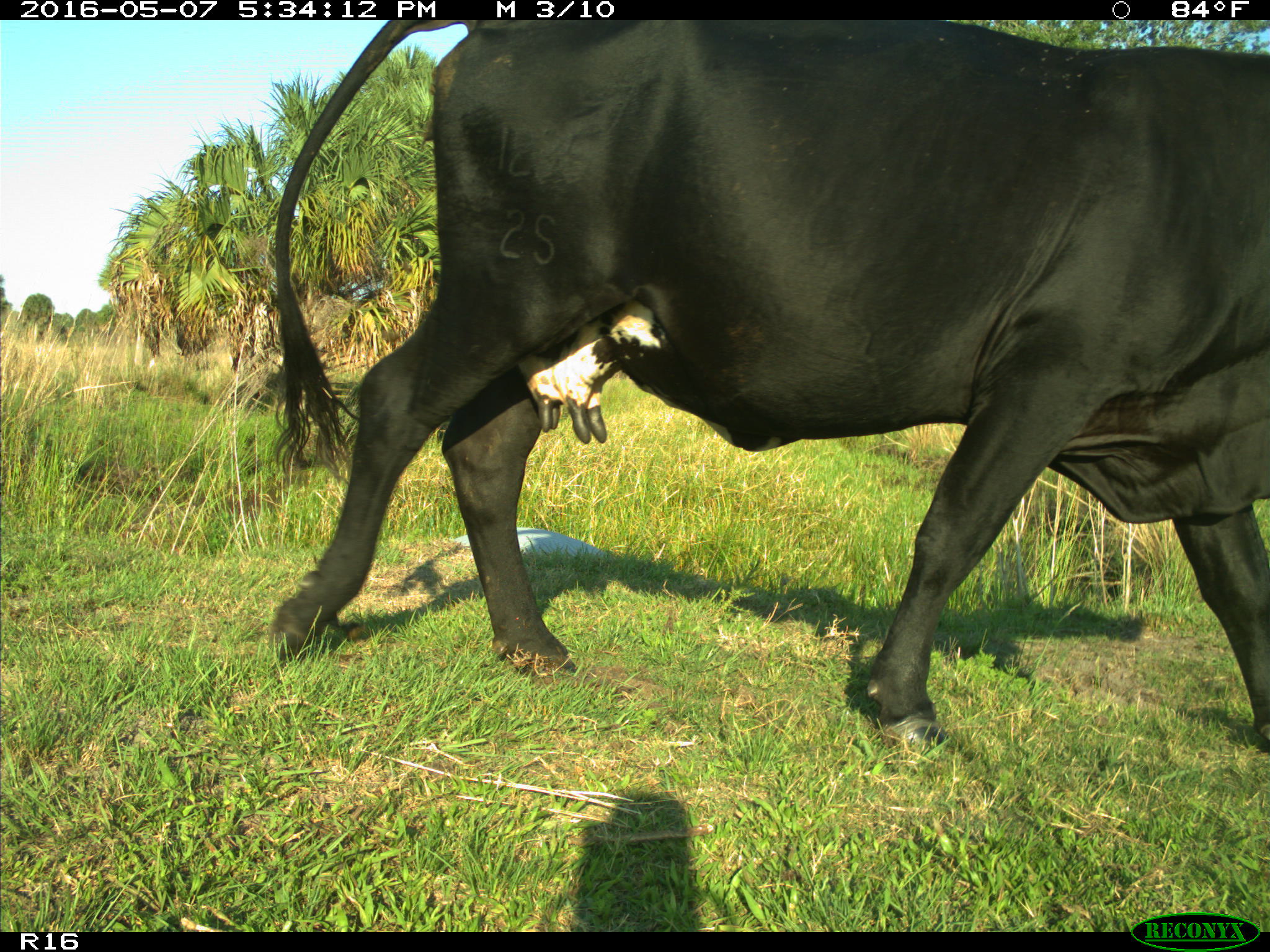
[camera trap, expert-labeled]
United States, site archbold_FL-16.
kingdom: Animalia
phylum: Chordata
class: Mammalia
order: Artiodactyla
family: Bovidae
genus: Bos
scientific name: Bos taurus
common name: domestic cow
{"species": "Bos taurus (domestic cow)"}